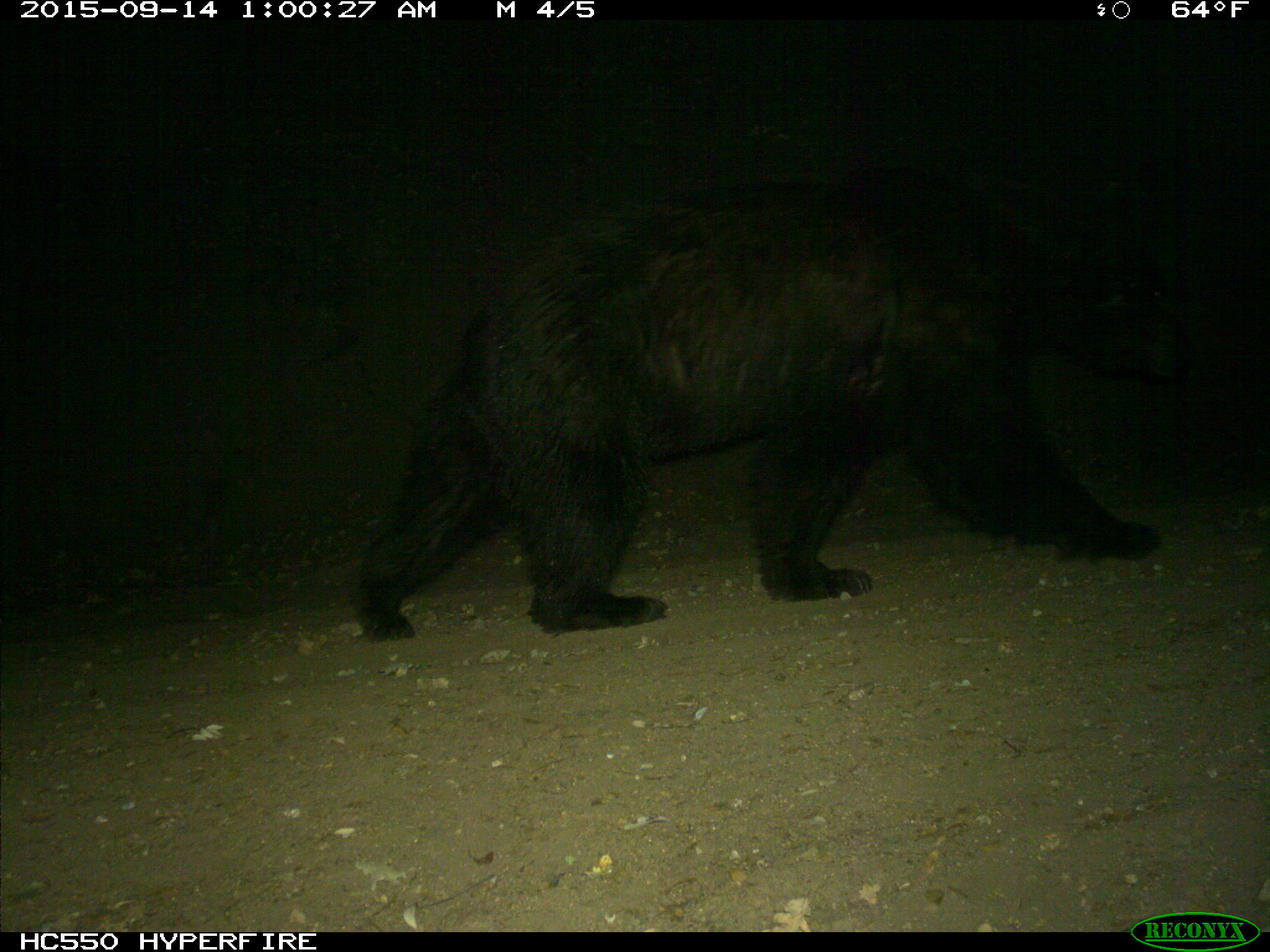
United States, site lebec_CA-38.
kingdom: Animalia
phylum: Chordata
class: Mammalia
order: Carnivora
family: Ursidae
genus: Ursus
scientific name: Ursus americanus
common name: american black bear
Ursus americanus (american black bear).